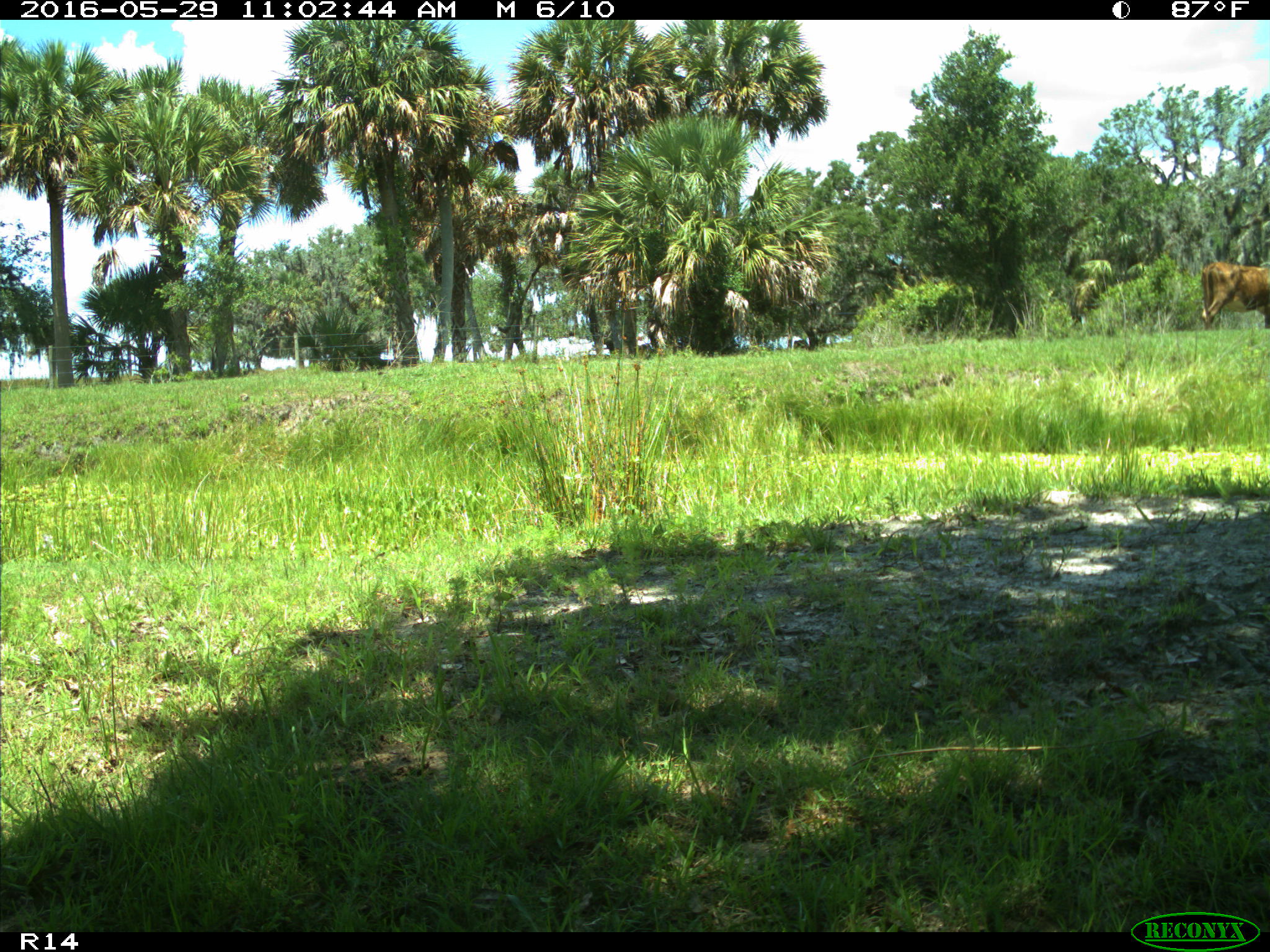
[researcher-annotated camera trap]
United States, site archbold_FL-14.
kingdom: Animalia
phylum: Chordata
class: Mammalia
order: Artiodactyla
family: Bovidae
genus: Bos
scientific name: Bos taurus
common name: domestic cow